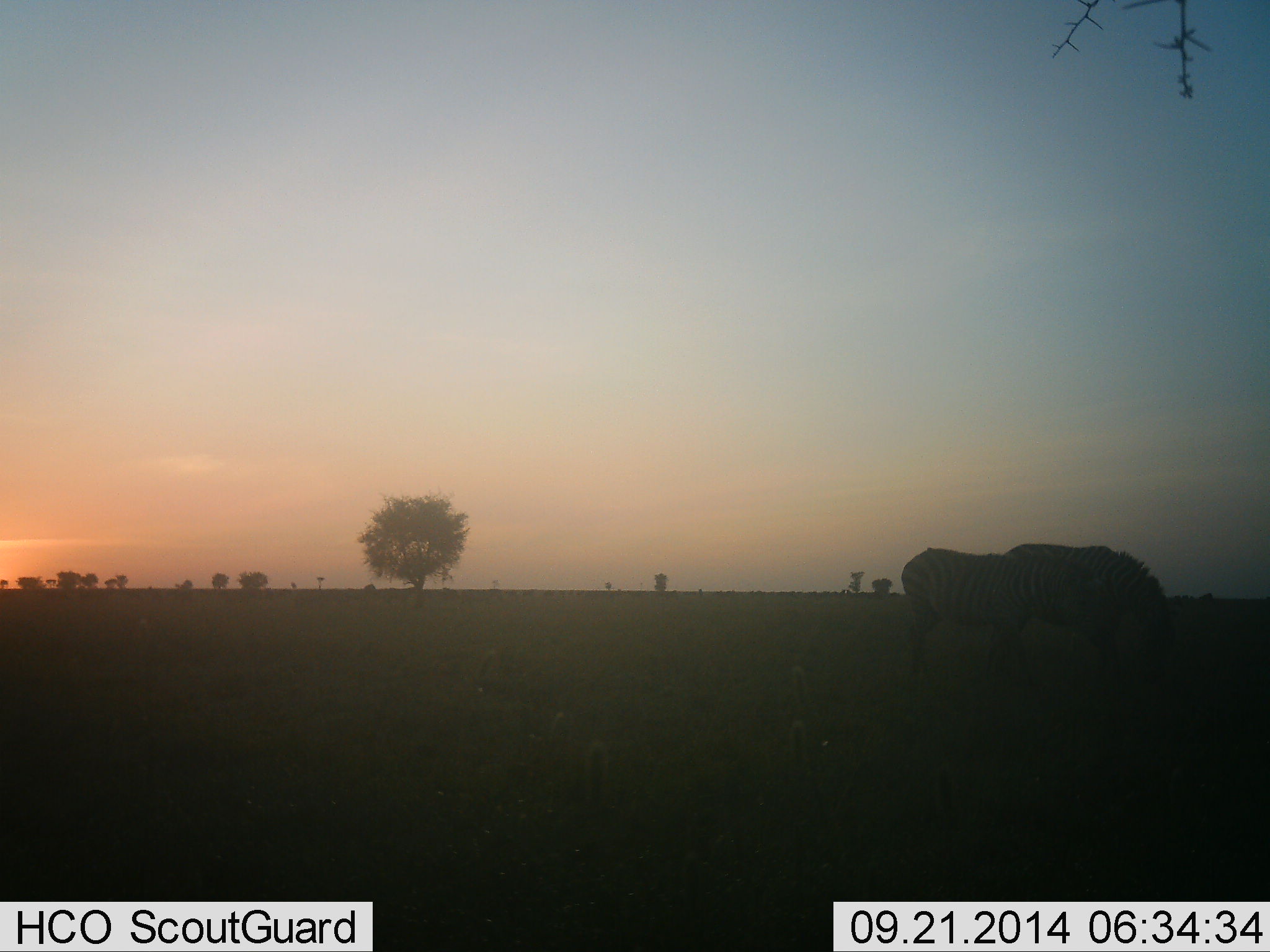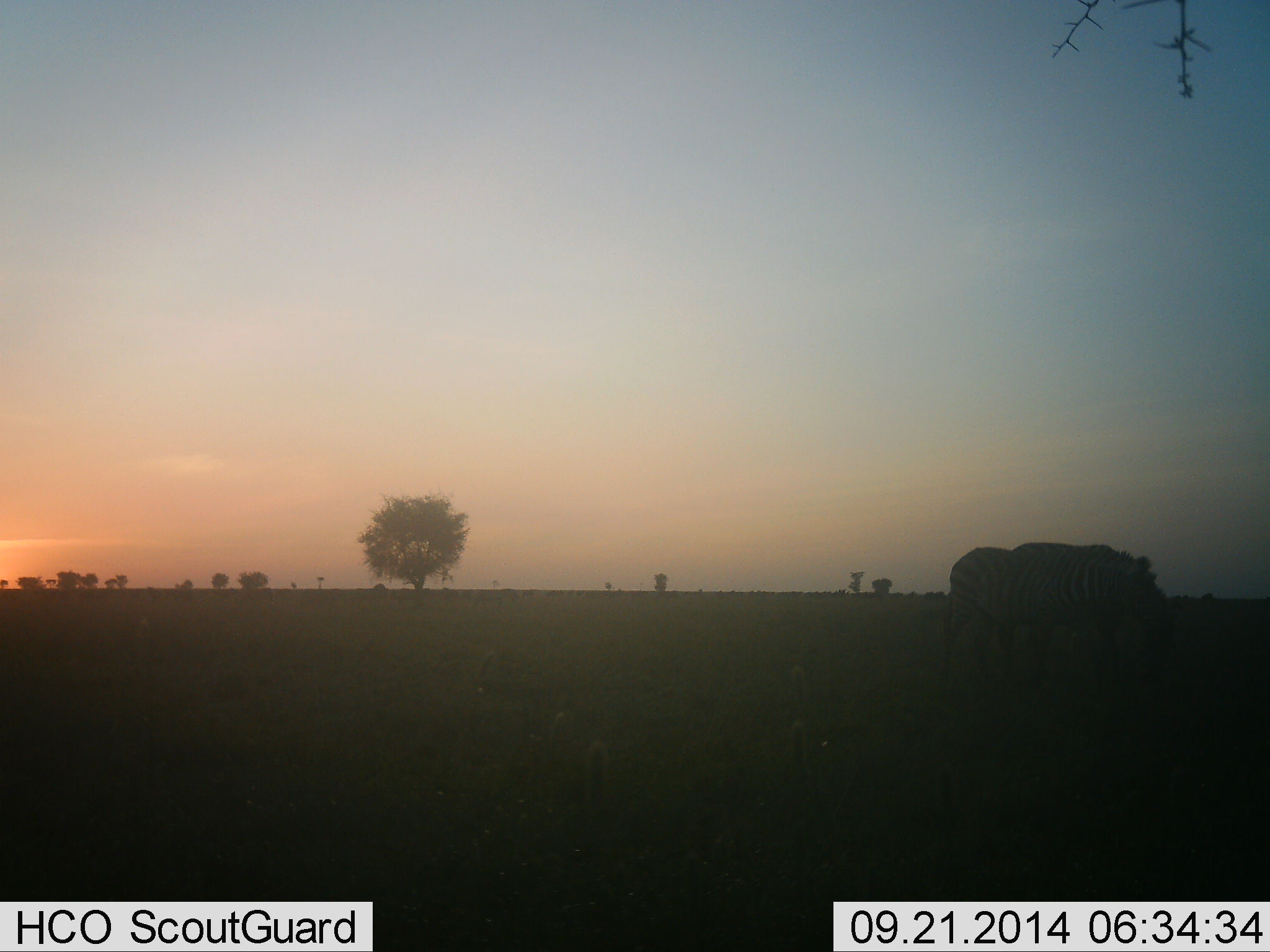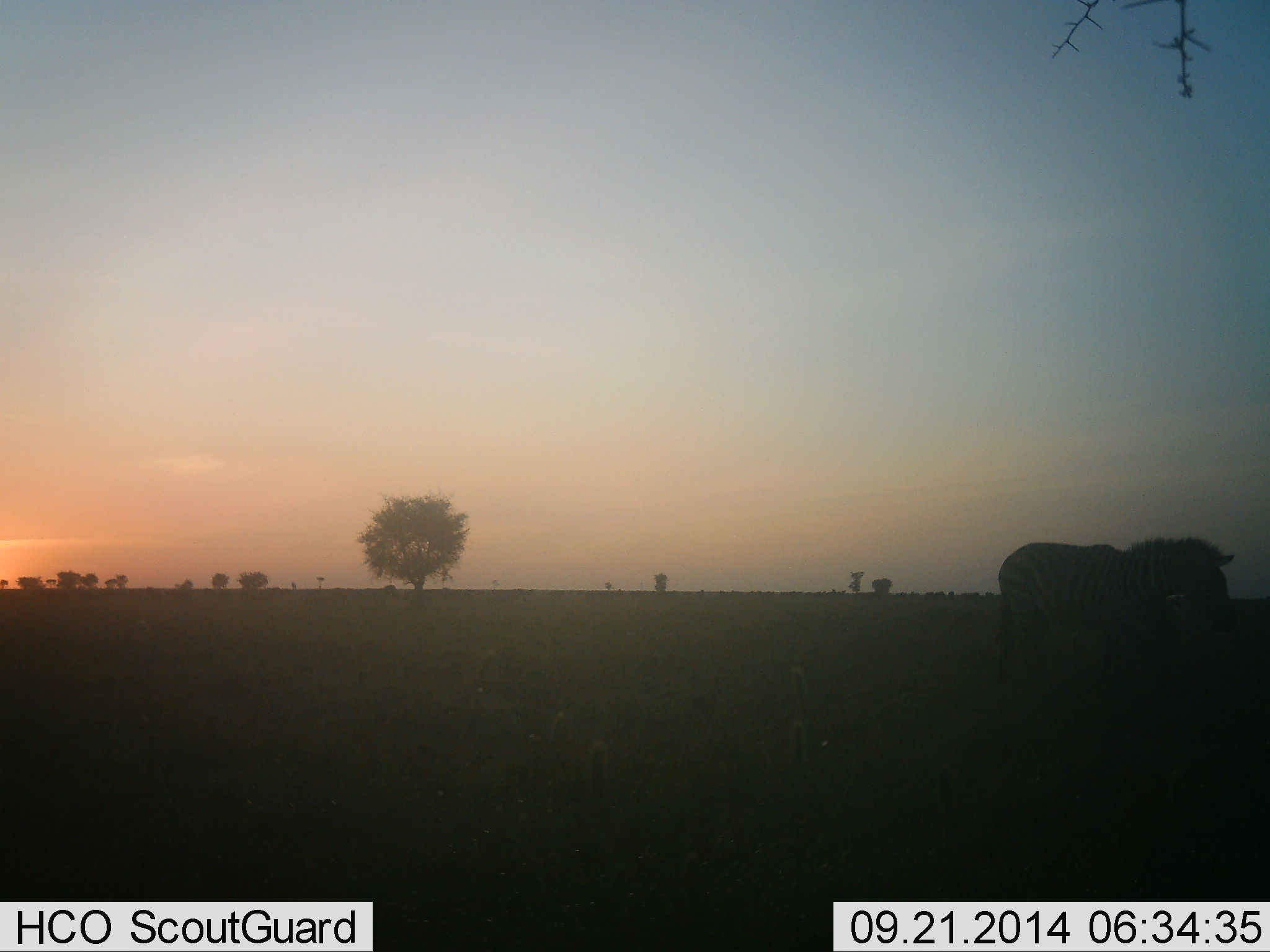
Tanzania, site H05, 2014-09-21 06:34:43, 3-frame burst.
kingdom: Animalia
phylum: Chordata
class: Mammalia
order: Perissodactyla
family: Equidae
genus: Equus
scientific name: Equus quagga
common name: plains zebra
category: zebra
Zebra (plains zebra) (Equus quagga), count 2. Behavior (volunteer vote fractions): standing 36%, resting 0%, moving 55%, interacting 0%. Young present (vote fraction): 0%. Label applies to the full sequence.